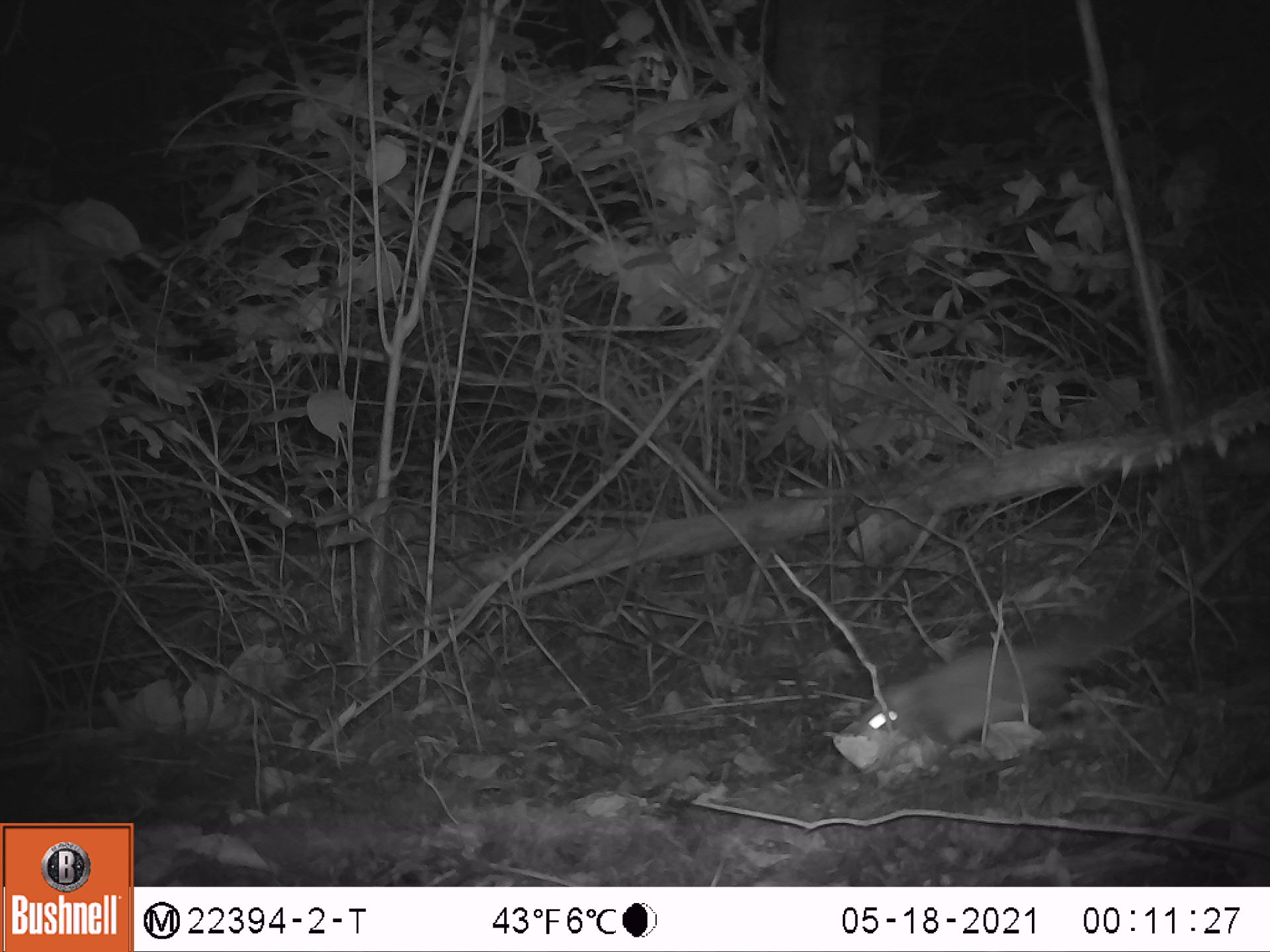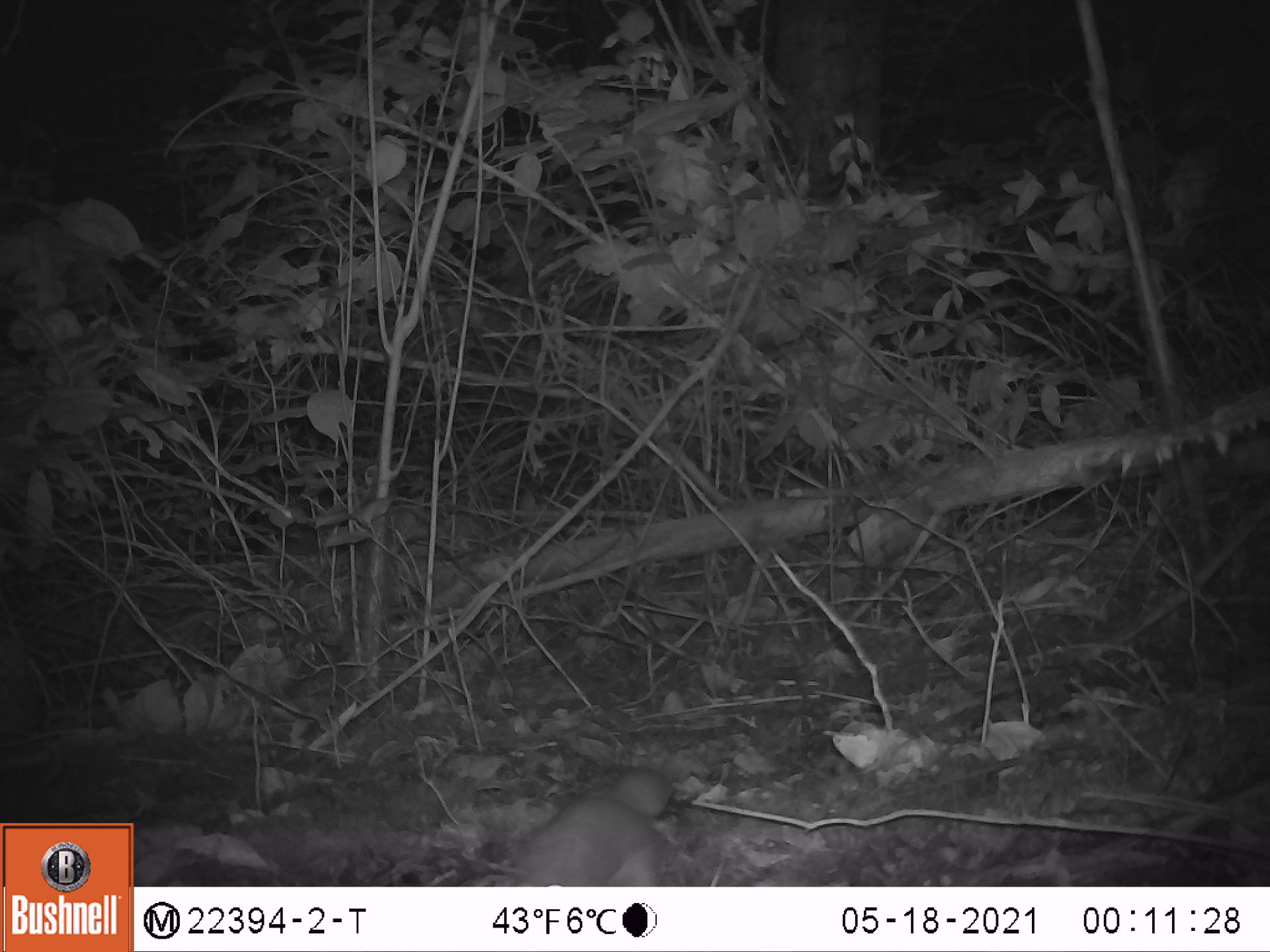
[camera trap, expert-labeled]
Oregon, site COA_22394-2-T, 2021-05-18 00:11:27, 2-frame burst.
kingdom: Animalia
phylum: Chordata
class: Mammalia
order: Rodentia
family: Sciuridae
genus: Glaucomys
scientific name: Glaucomys oregonensis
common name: humboldt's flying squirrel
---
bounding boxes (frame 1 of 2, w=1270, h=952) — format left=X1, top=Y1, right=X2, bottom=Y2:
humboldt's flying squirrel: left=835, top=579, right=1166, bottom=798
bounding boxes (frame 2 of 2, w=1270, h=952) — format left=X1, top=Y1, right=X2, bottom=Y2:
humboldt's flying squirrel: left=471, top=746, right=712, bottom=886